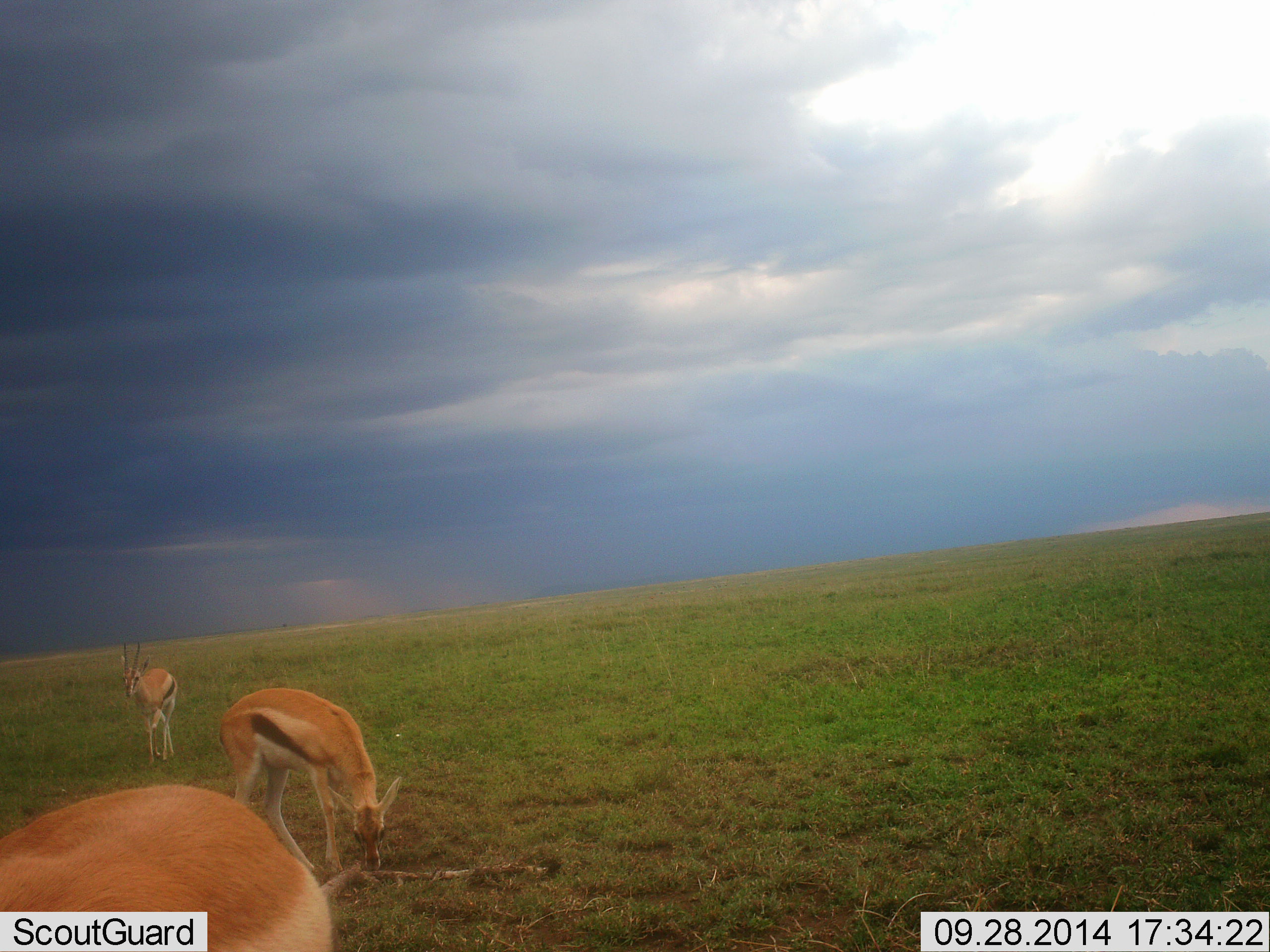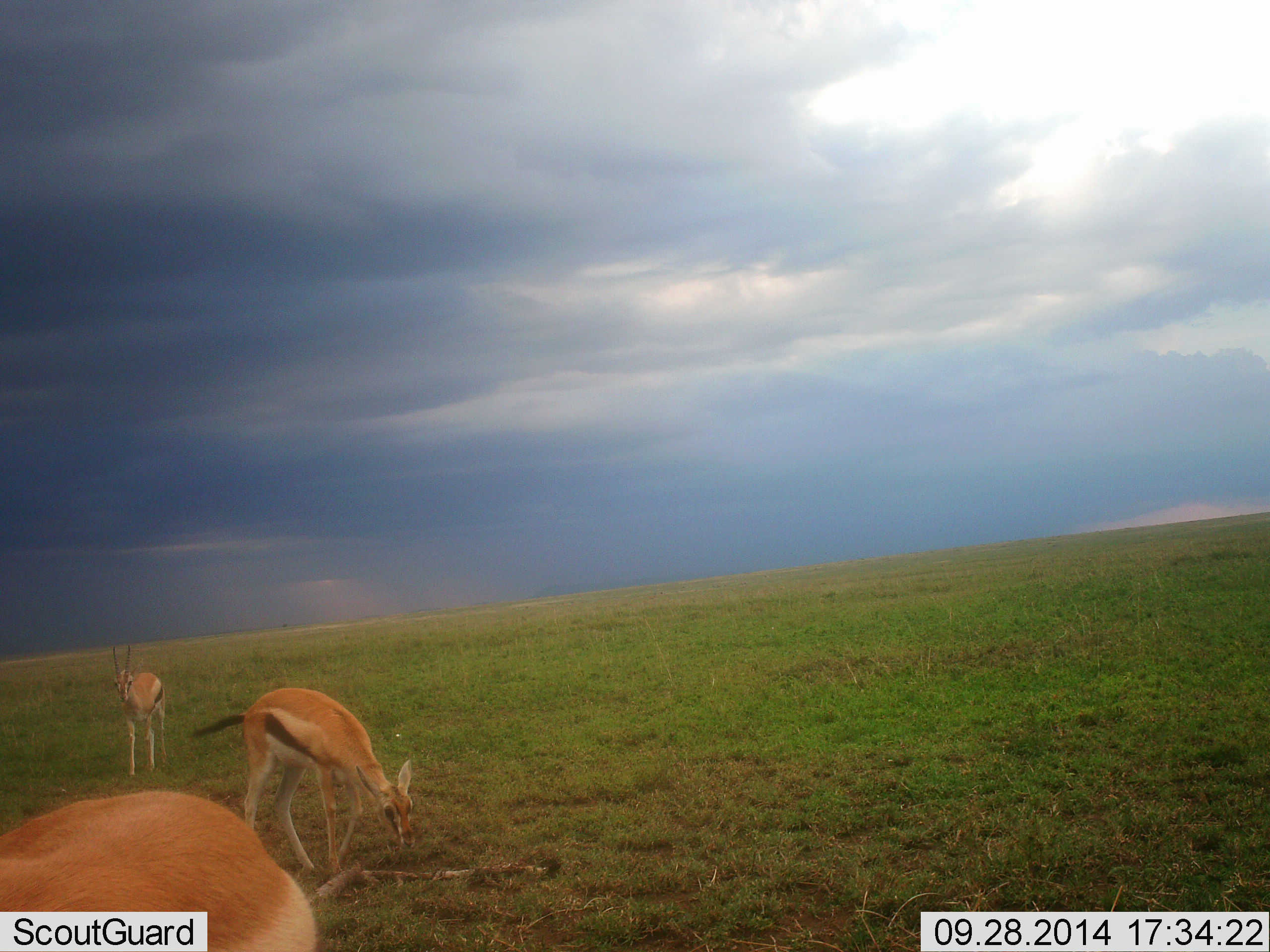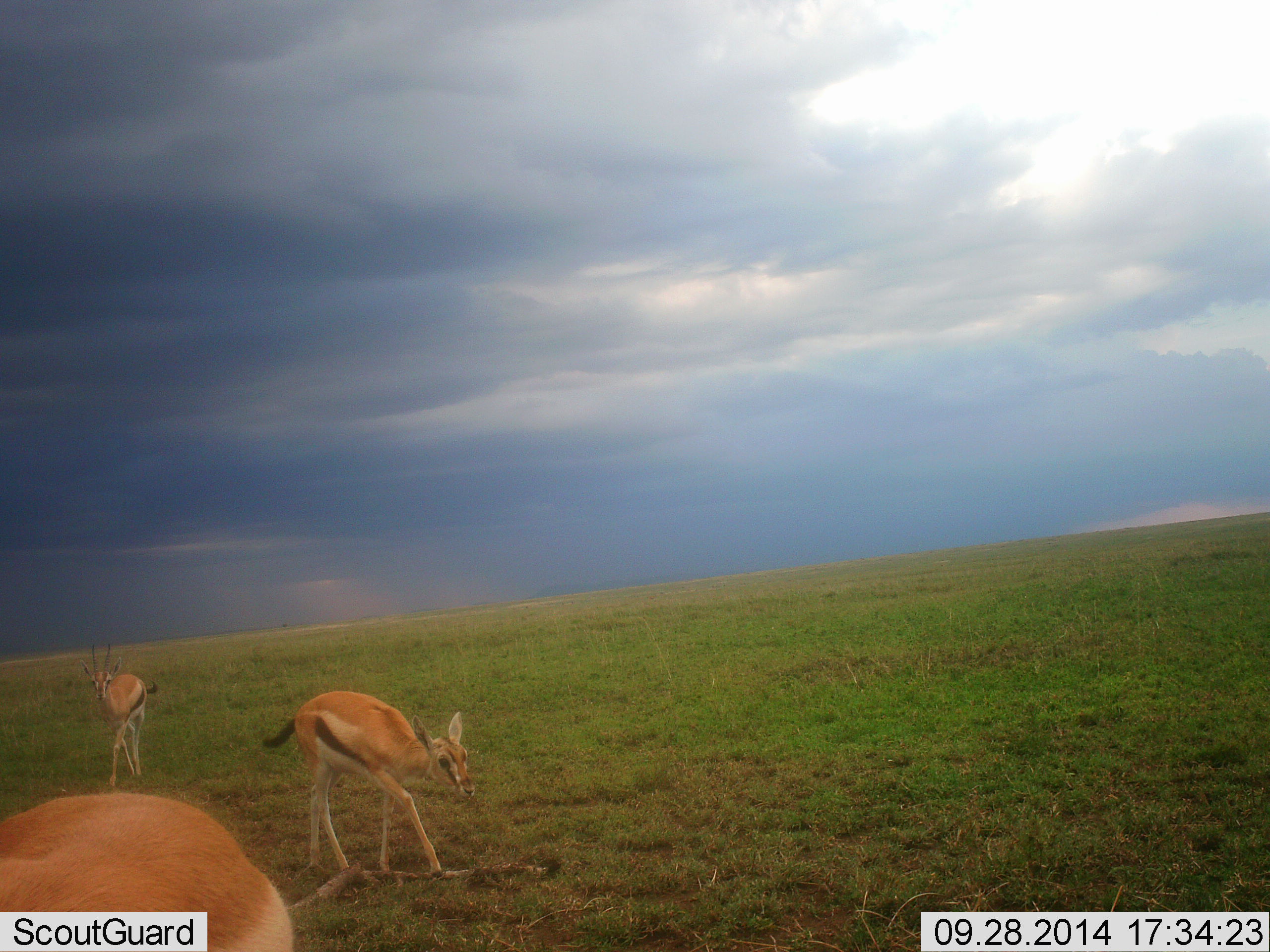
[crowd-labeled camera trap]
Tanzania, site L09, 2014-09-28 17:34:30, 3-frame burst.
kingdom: Animalia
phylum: Chordata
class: Mammalia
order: Artiodactyla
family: Bovidae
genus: Eudorcas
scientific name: Eudorcas thomsonii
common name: thomson's gazelle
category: gazellethomsons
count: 3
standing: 40%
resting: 0%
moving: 60%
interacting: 0%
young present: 0%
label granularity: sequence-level